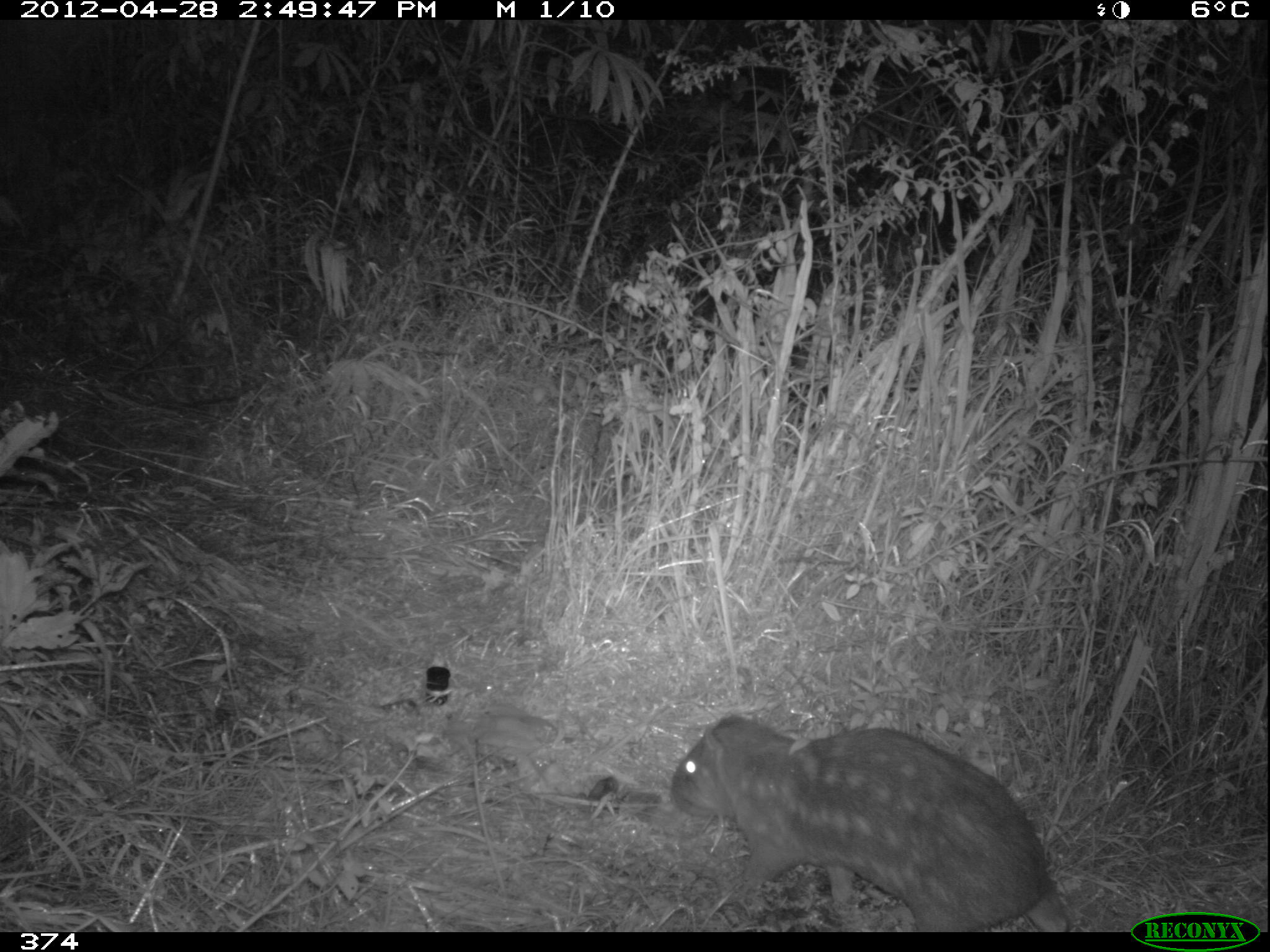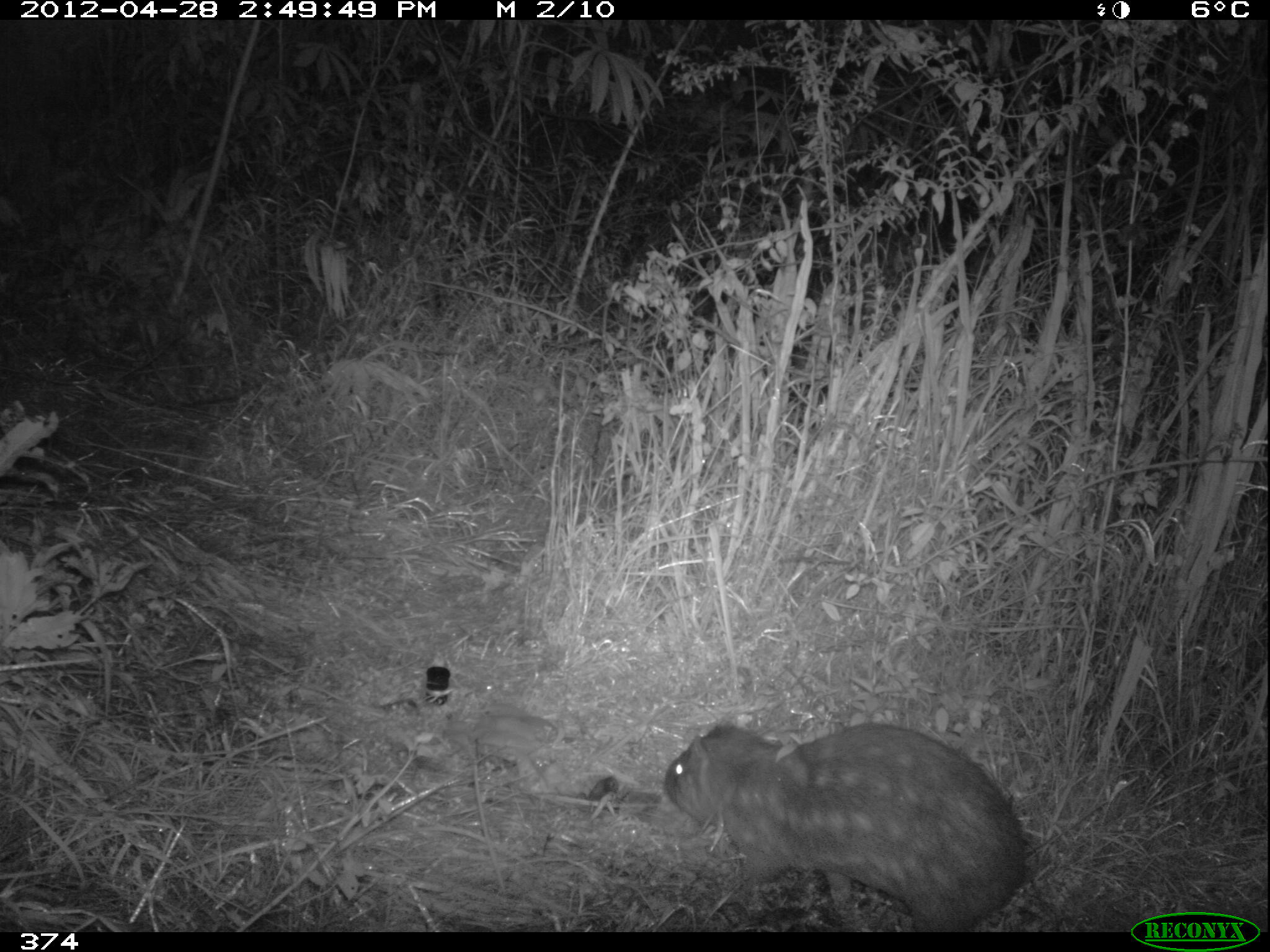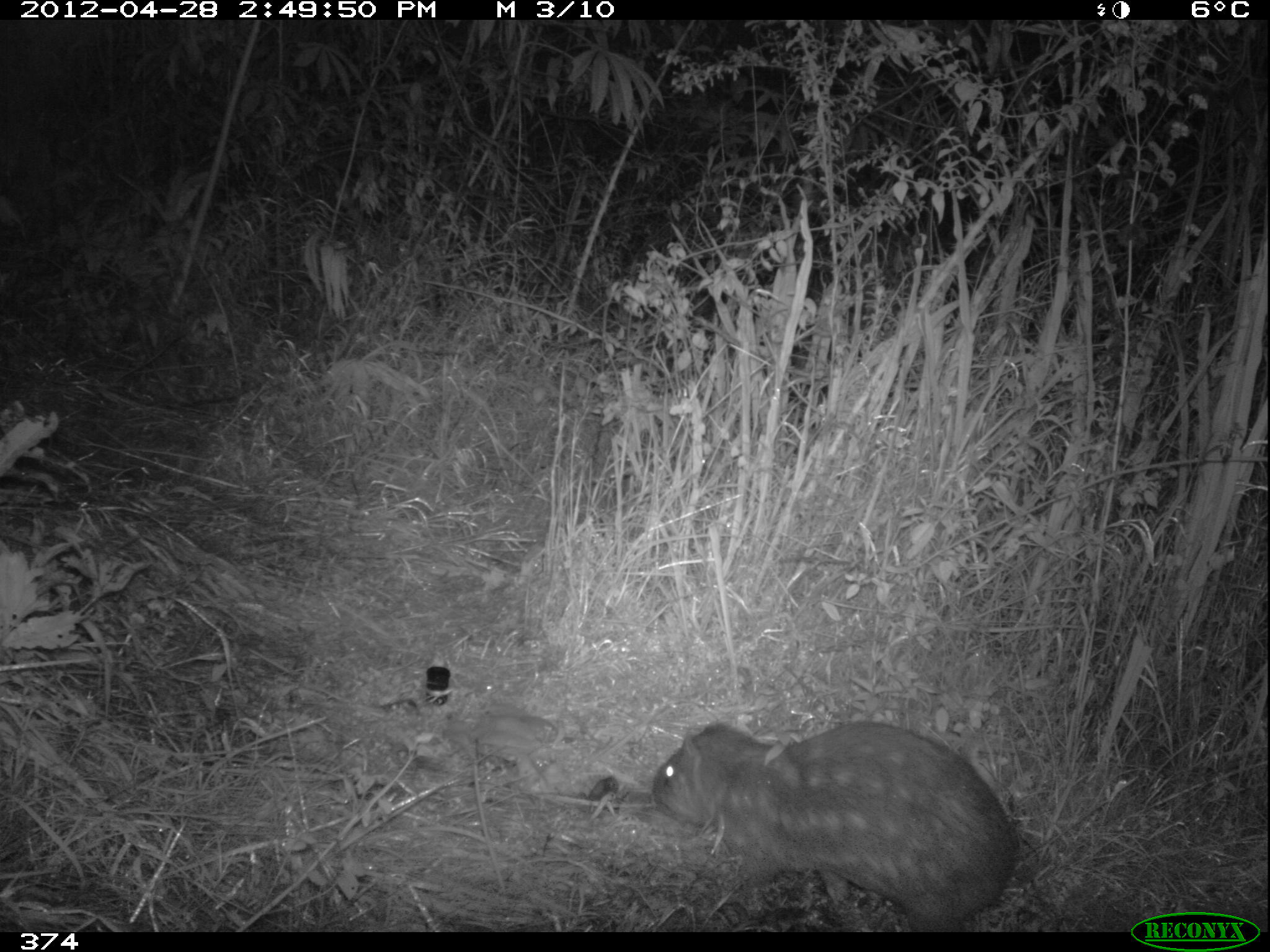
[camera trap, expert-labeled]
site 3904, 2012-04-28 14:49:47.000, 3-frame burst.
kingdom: Animalia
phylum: Chordata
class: Mammalia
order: Rodentia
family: Cuniculidae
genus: Cuniculus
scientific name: Cuniculus taczanowskii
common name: mountain paca